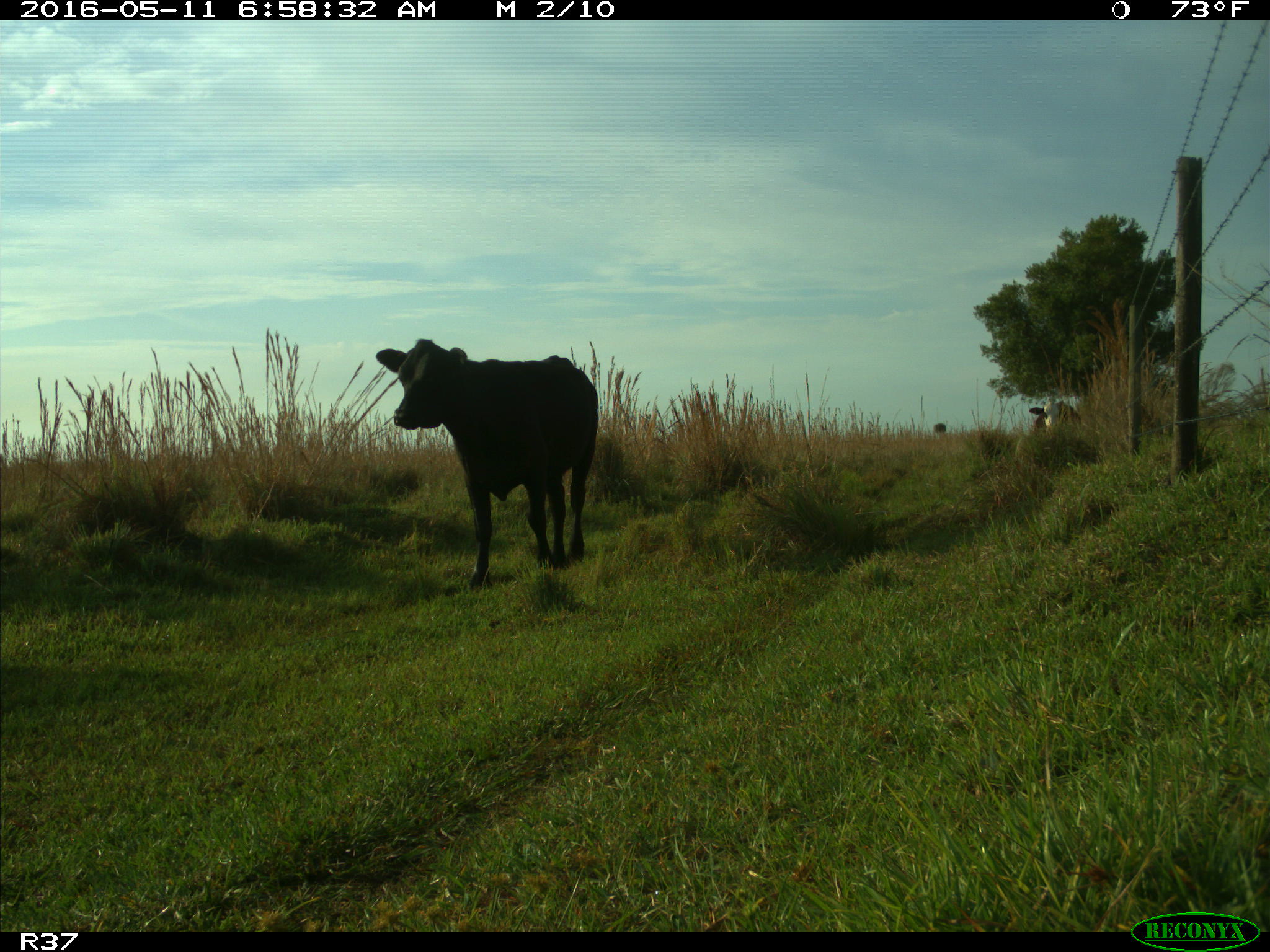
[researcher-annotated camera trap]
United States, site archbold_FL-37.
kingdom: Animalia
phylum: Chordata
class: Mammalia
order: Artiodactyla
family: Bovidae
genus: Bos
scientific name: Bos taurus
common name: domestic cow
Bos taurus (domestic cow).